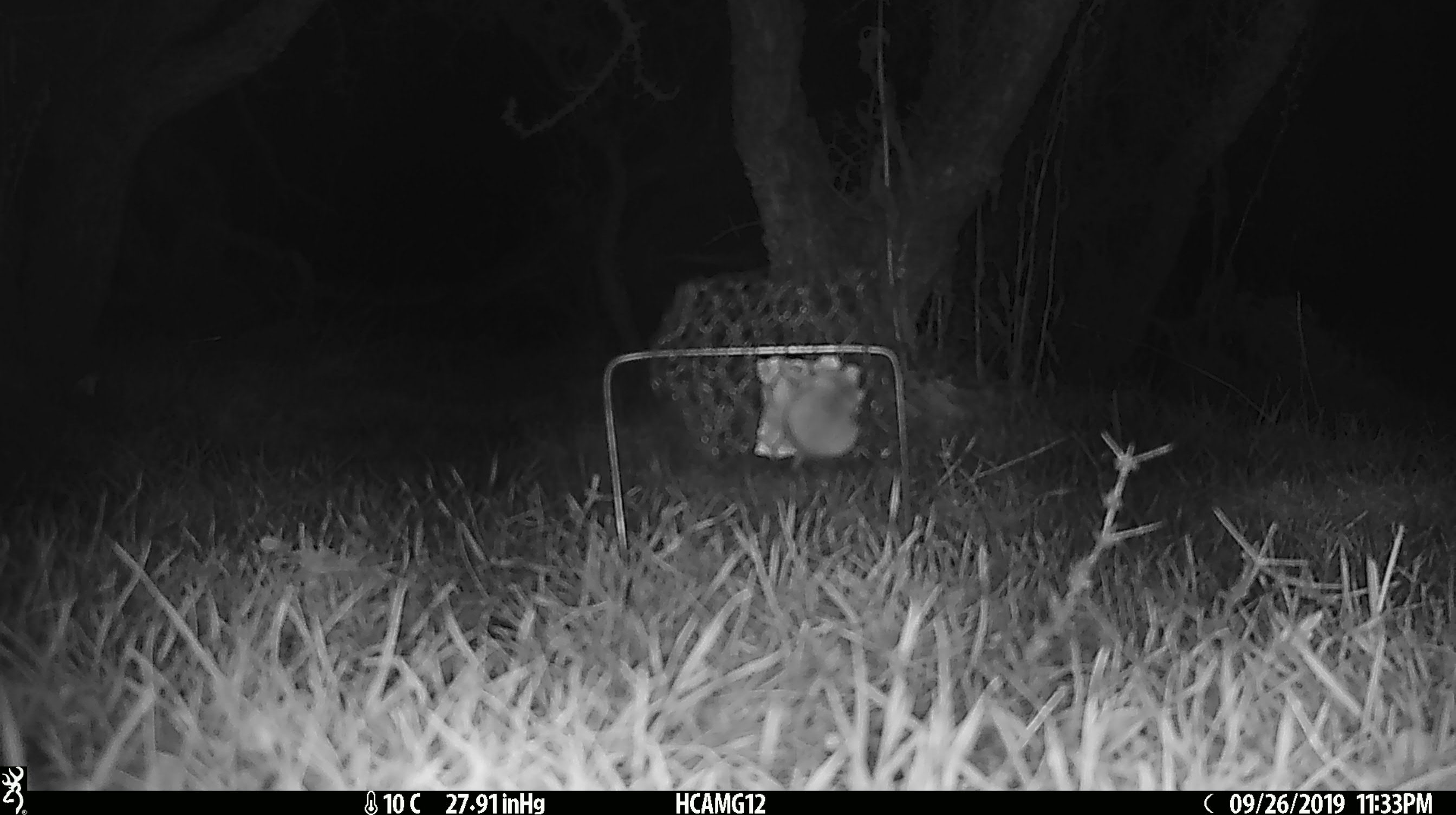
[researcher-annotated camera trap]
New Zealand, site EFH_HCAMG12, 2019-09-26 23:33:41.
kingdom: Animalia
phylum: Chordata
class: Mammalia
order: Rodentia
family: Muridae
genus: Mus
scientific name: Mus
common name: mouse